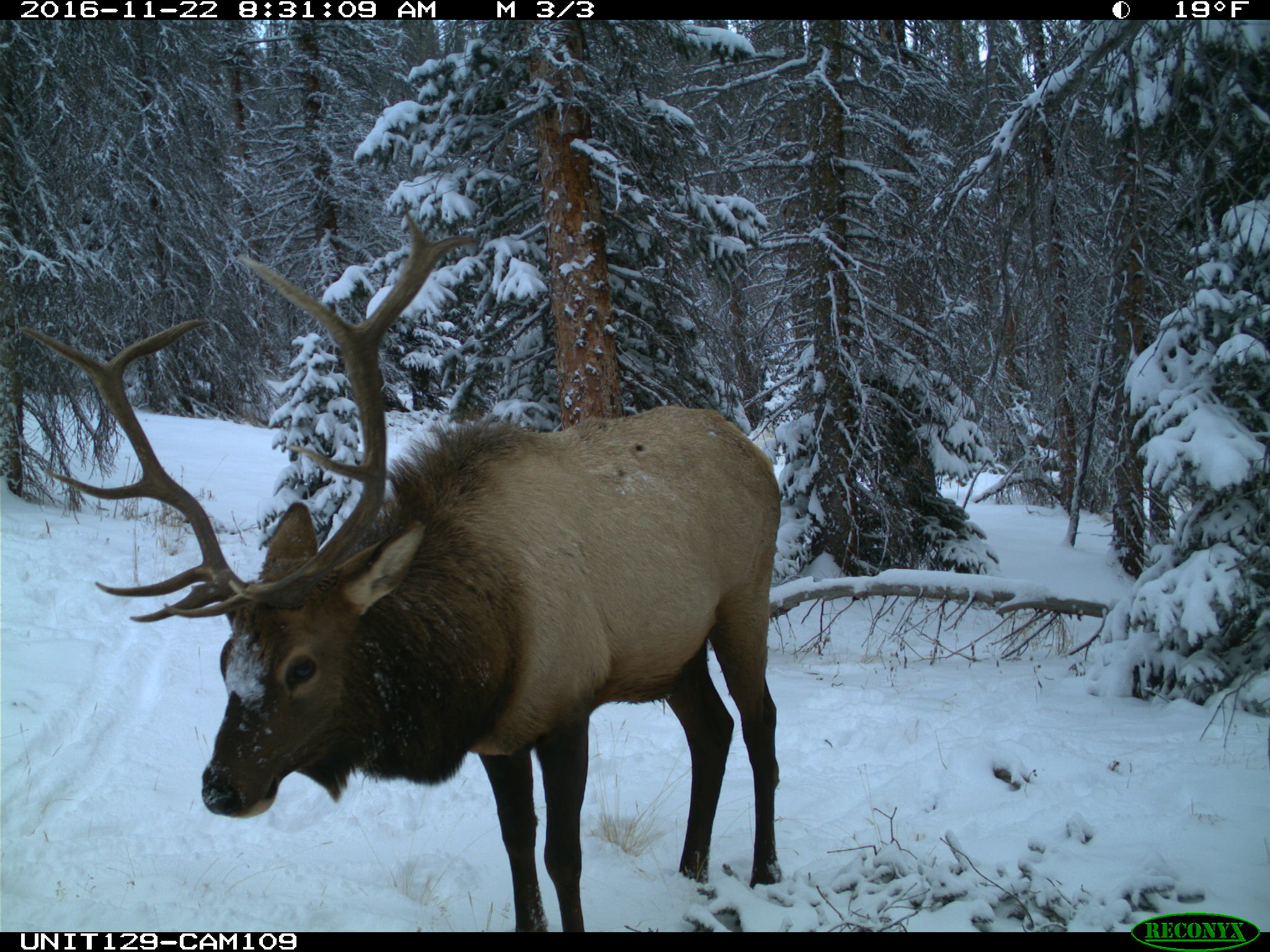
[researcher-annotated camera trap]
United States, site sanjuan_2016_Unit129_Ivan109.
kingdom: Animalia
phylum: Chordata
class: Mammalia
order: Artiodactyla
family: Cervidae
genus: Cervus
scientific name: Cervus elaphus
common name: red deer